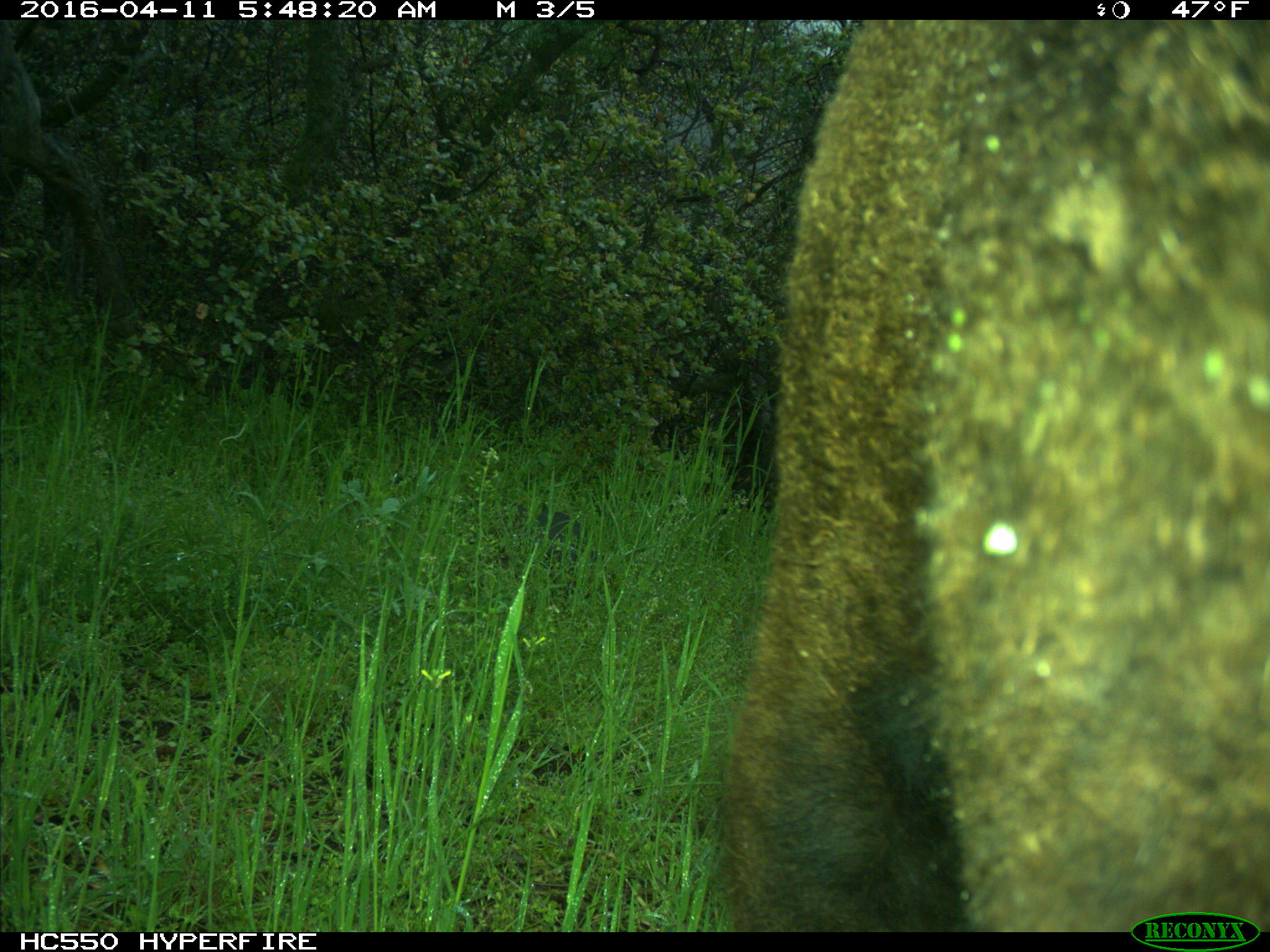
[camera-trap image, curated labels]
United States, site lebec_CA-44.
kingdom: Animalia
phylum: Chordata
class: Mammalia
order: Artiodactyla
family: Bovidae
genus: Bos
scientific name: Bos taurus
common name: domestic cow